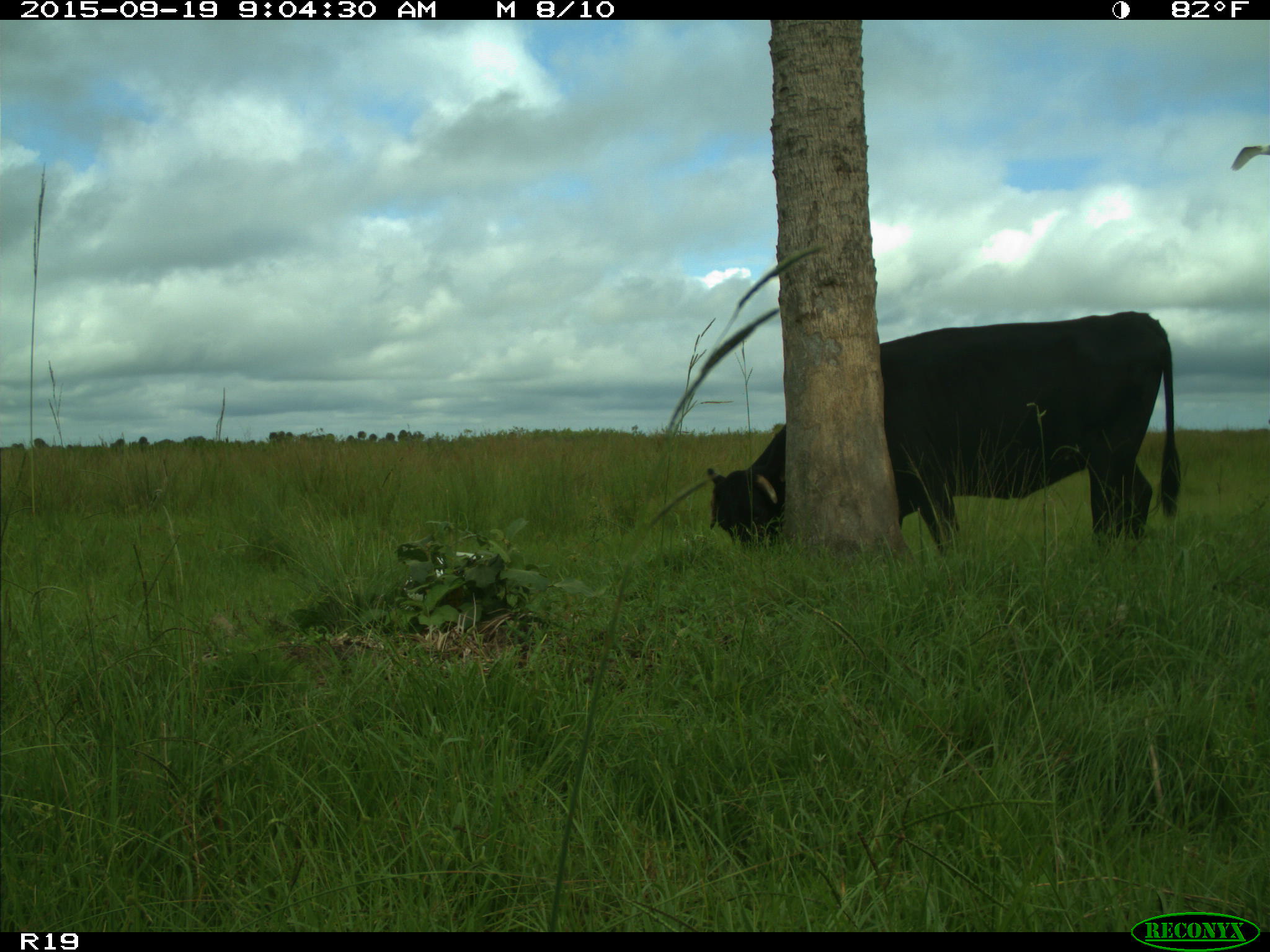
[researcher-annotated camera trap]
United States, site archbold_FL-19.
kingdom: Animalia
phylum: Chordata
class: Mammalia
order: Artiodactyla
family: Bovidae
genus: Bos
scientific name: Bos taurus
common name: domestic cow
Bos taurus (domestic cow).